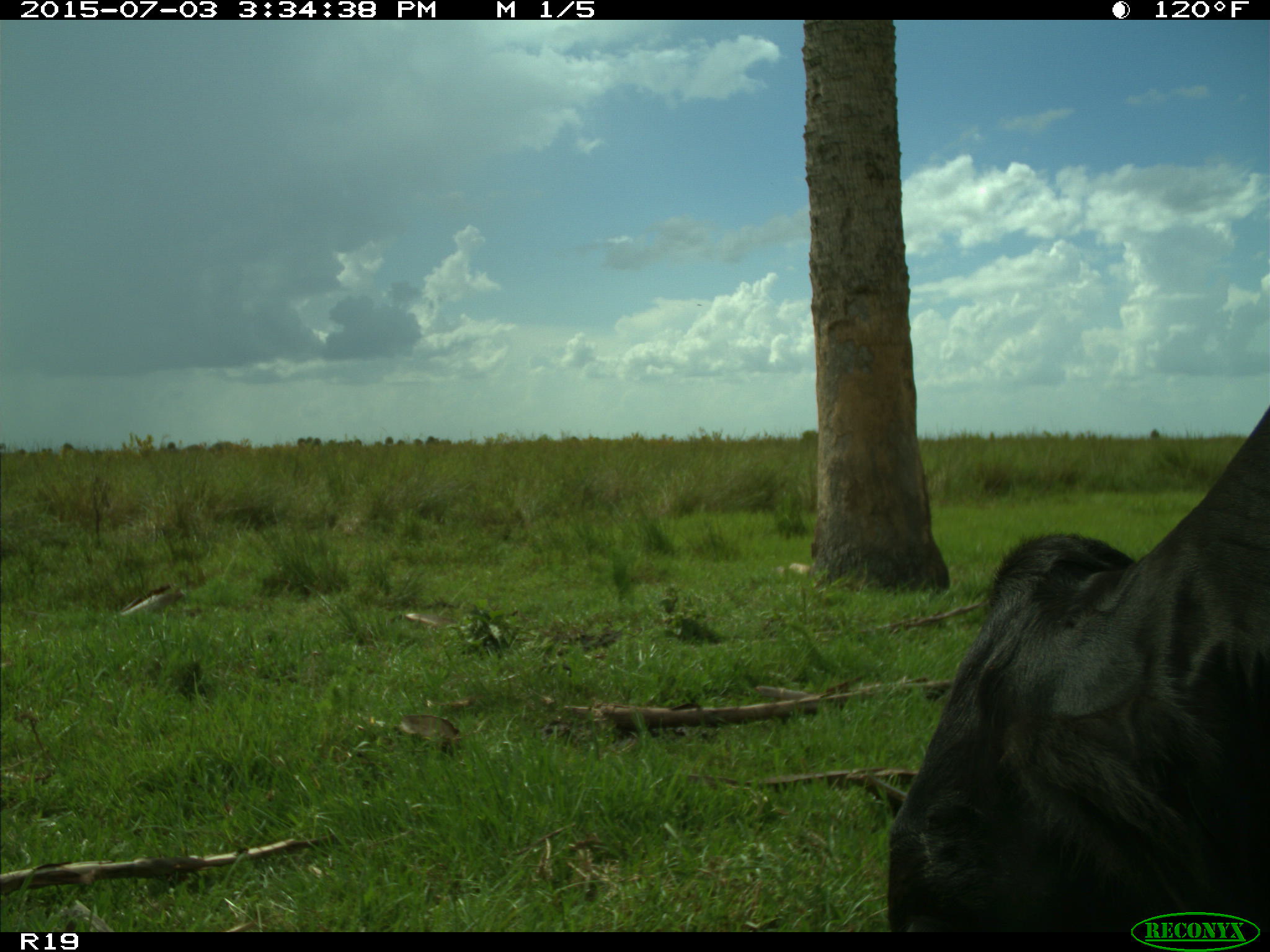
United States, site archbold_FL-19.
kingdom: Animalia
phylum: Chordata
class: Mammalia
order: Artiodactyla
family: Bovidae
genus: Bos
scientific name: Bos taurus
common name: domestic cow